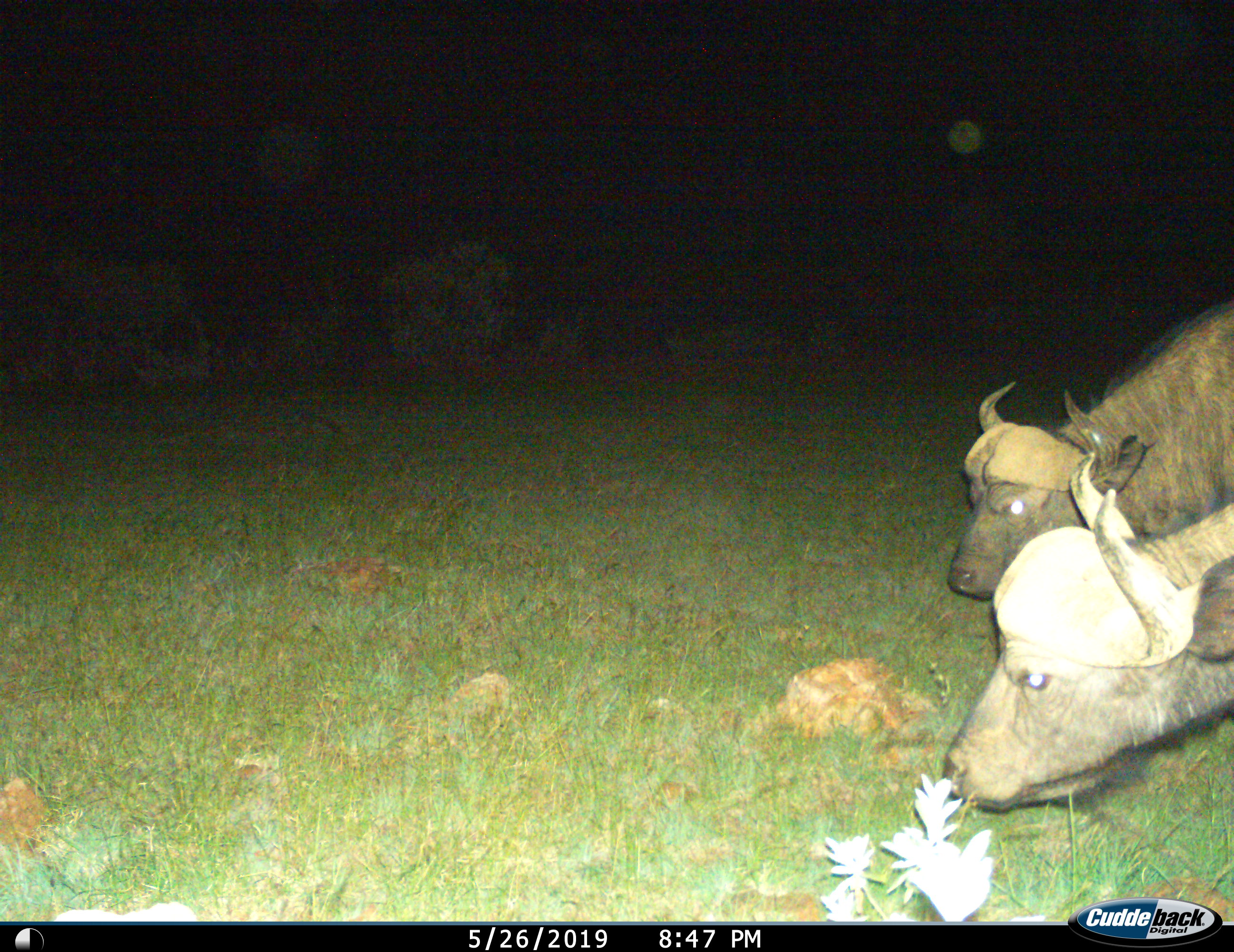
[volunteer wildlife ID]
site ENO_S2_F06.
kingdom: Animalia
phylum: Chordata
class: Mammalia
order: Artiodactyla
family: Bovidae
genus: Syncerus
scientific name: Syncerus caffer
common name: african buffalo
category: buffalo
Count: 2.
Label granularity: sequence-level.